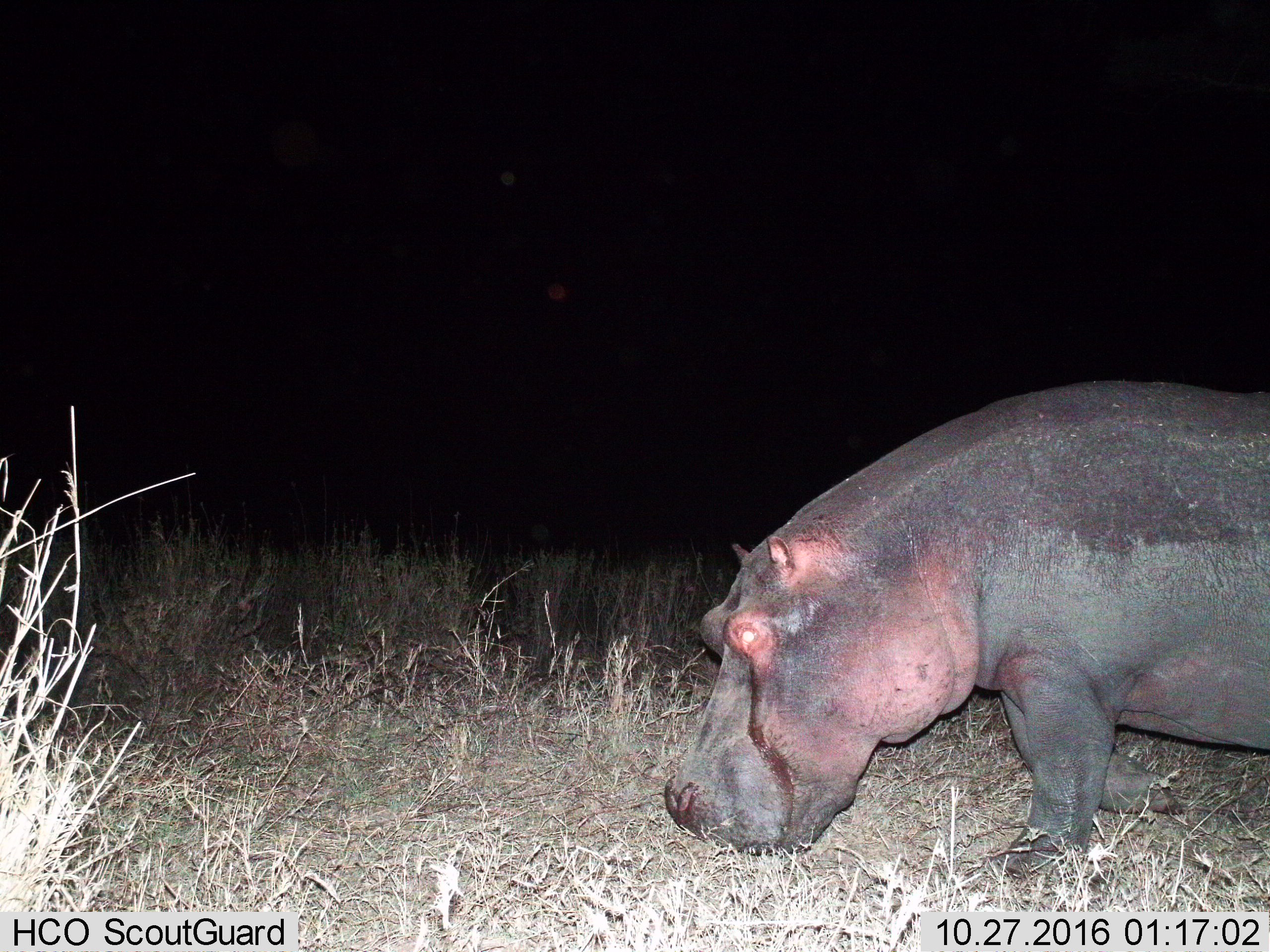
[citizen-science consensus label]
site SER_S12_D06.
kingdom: Animalia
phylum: Chordata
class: Mammalia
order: Artiodactyla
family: Hippopotamidae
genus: Hippopotamus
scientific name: Hippopotamus amphibius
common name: hippopotamus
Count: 1.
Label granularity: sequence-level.